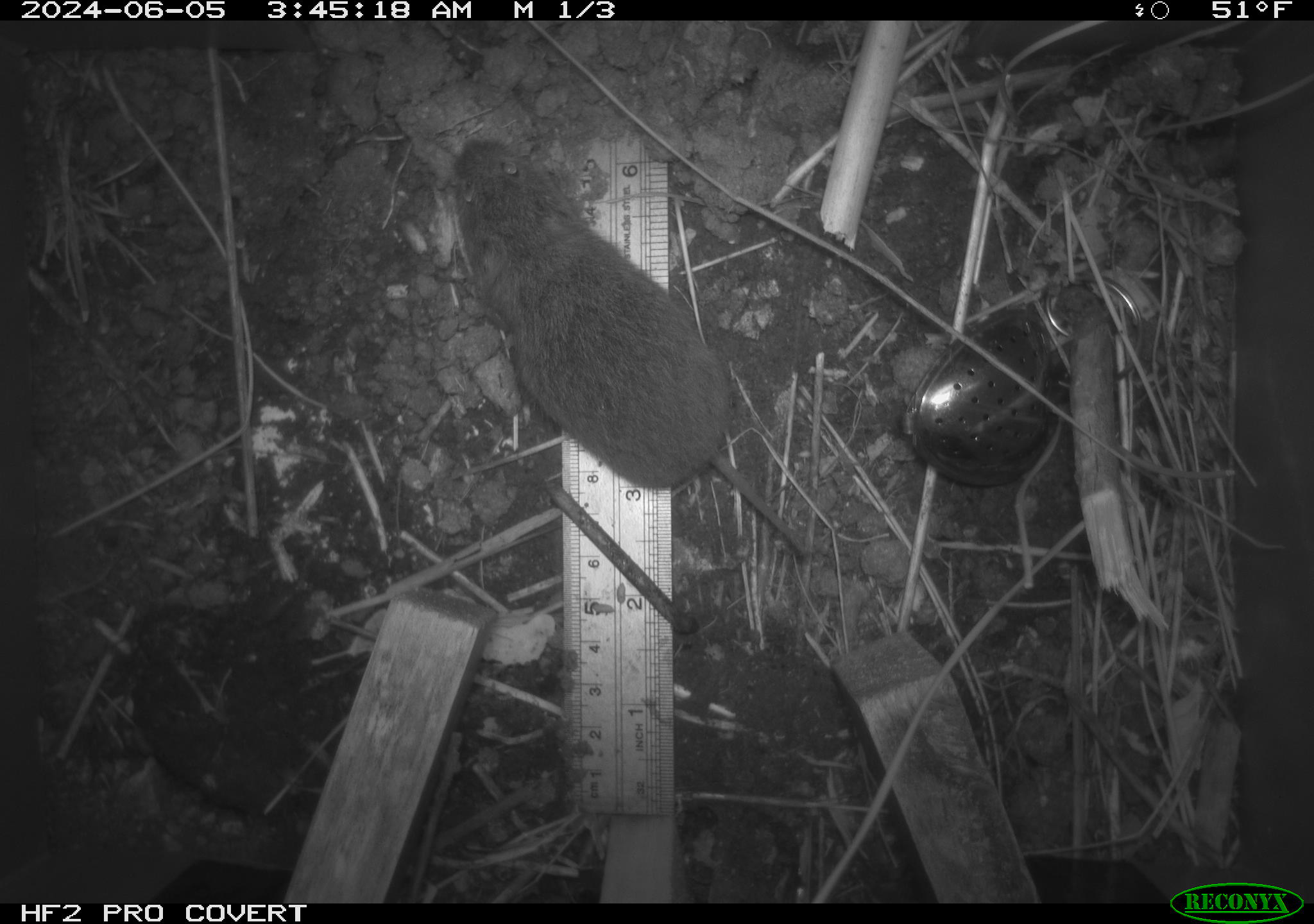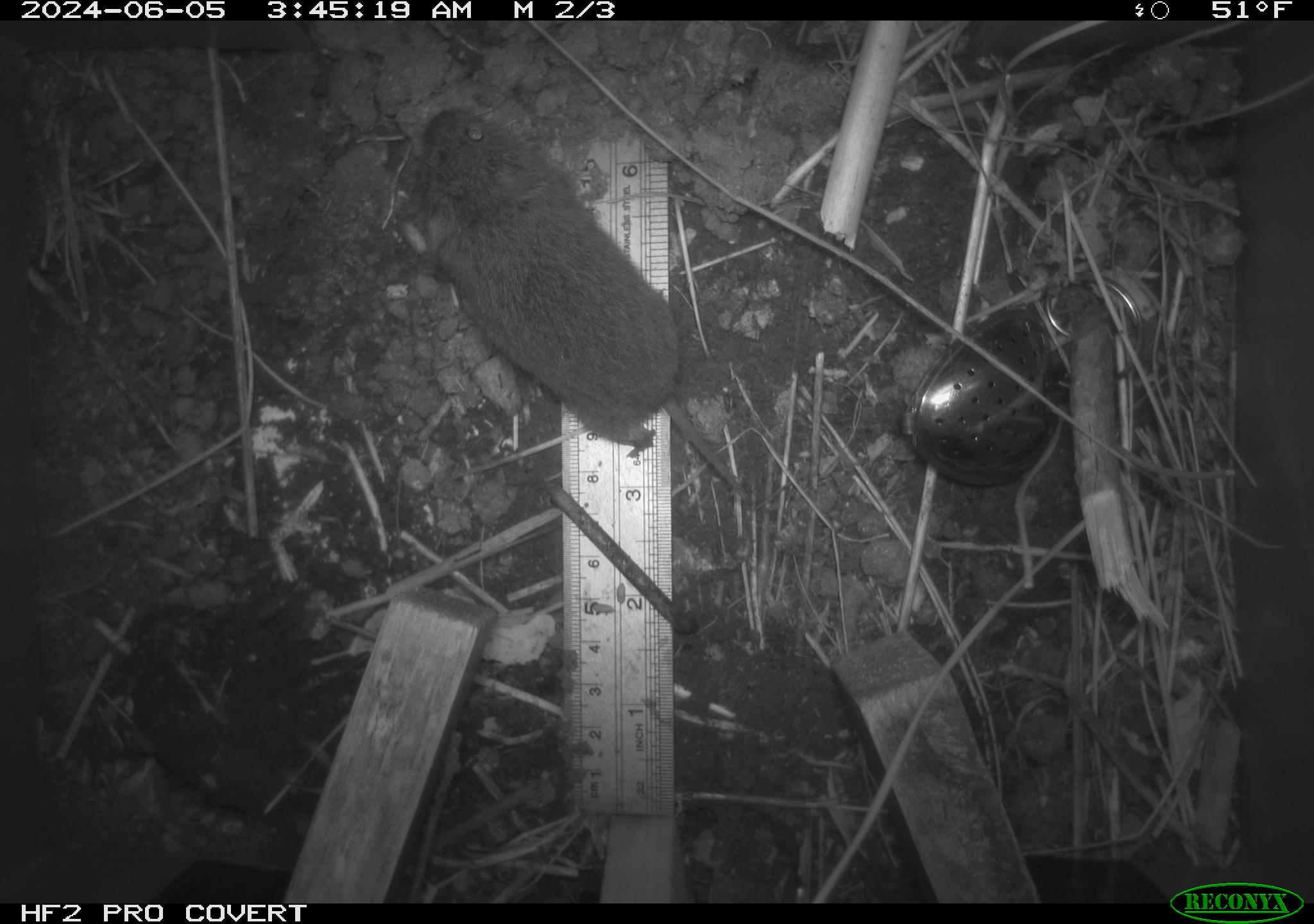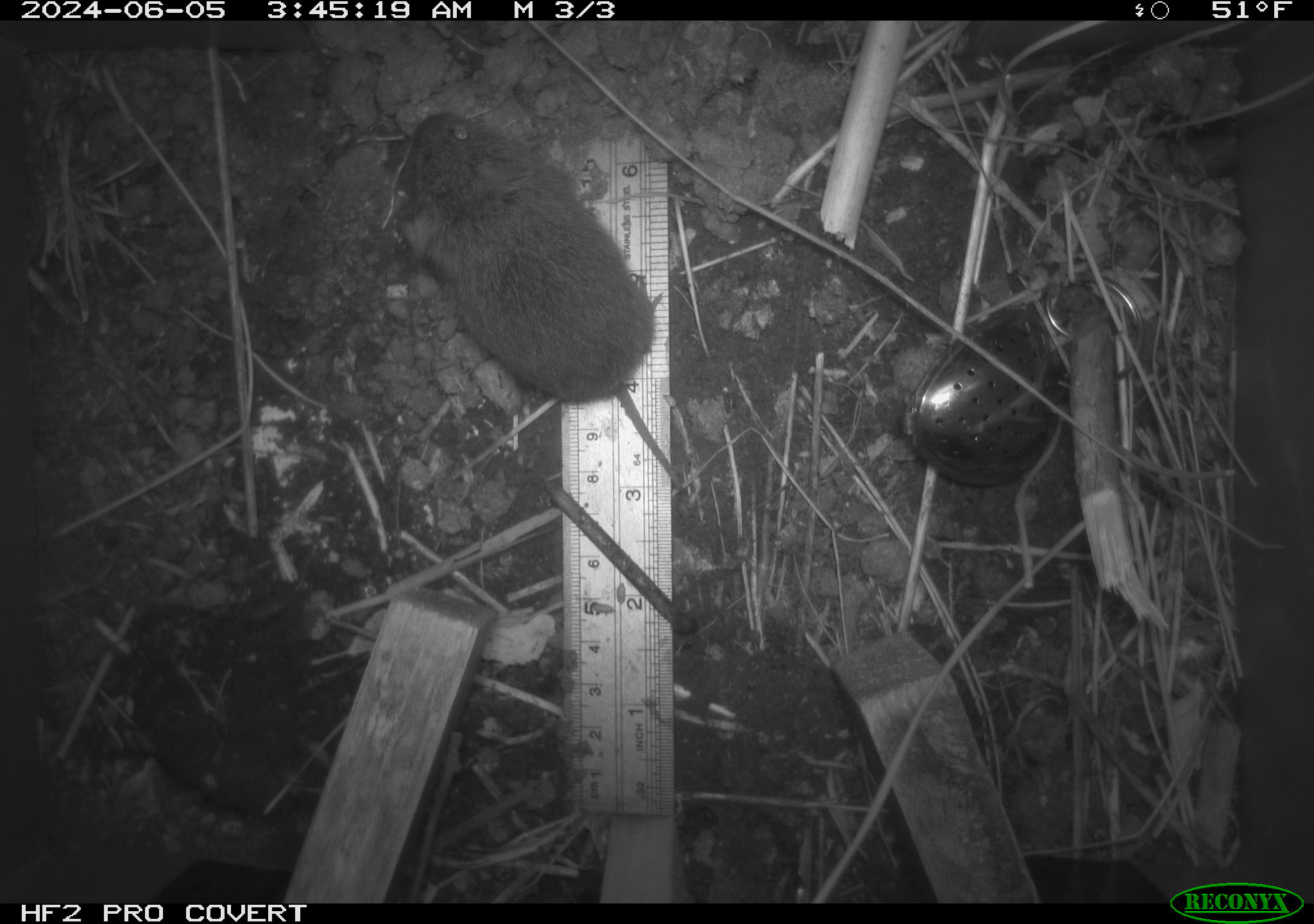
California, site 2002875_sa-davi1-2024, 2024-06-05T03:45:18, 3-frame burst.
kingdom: Animalia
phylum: Chordata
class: Mammalia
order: Rodentia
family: Cricetidae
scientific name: Arvicolinae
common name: voles, lemmings, and muskrats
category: arvicolinae subfamily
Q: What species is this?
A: Arvicolinae subfamily (voles, lemmings, and muskrats) (Arvicolinae).